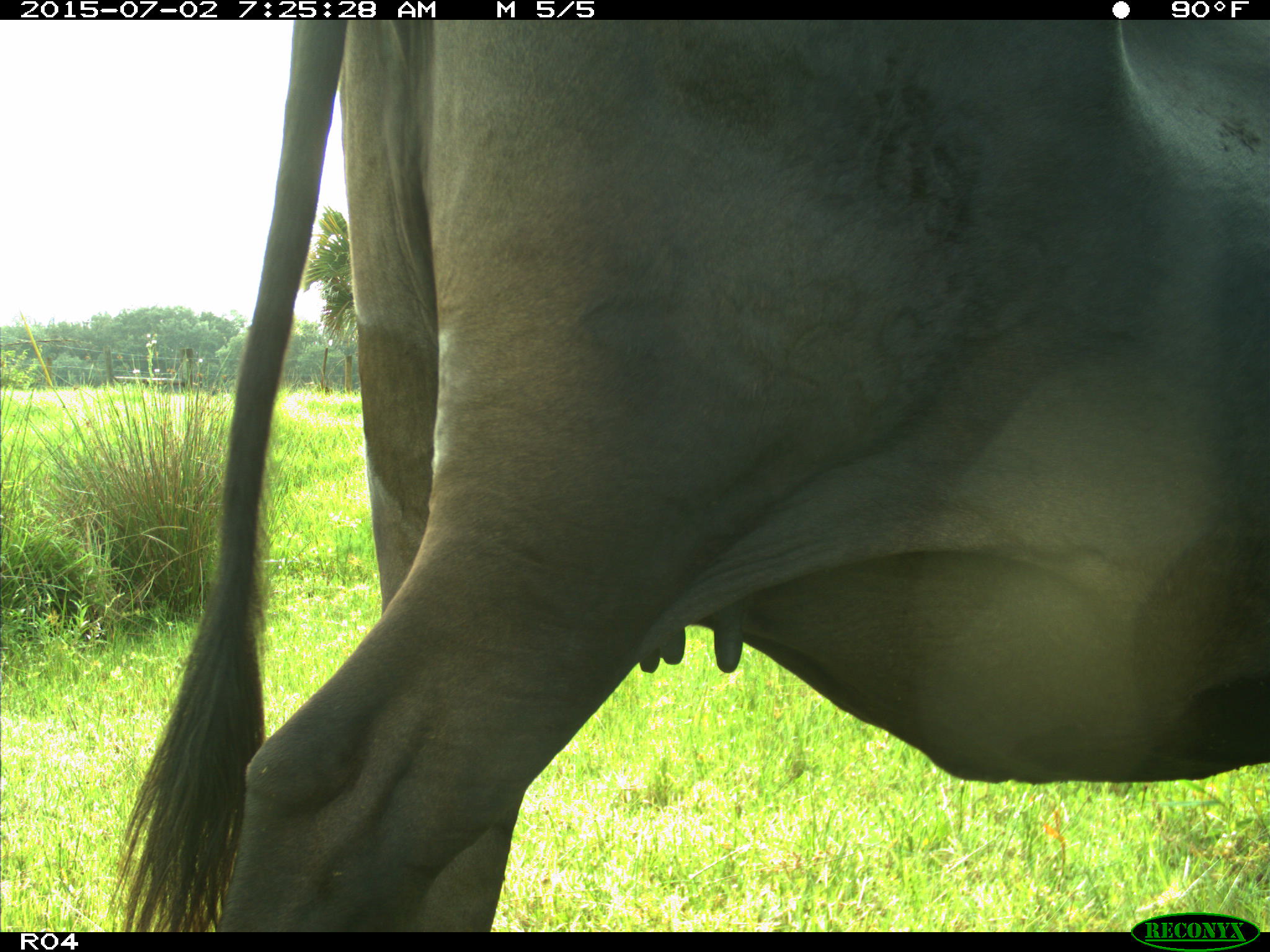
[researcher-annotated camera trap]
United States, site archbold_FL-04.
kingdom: Animalia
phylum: Chordata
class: Mammalia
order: Artiodactyla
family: Bovidae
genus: Bos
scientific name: Bos taurus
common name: domestic cow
Bos taurus (domestic cow).